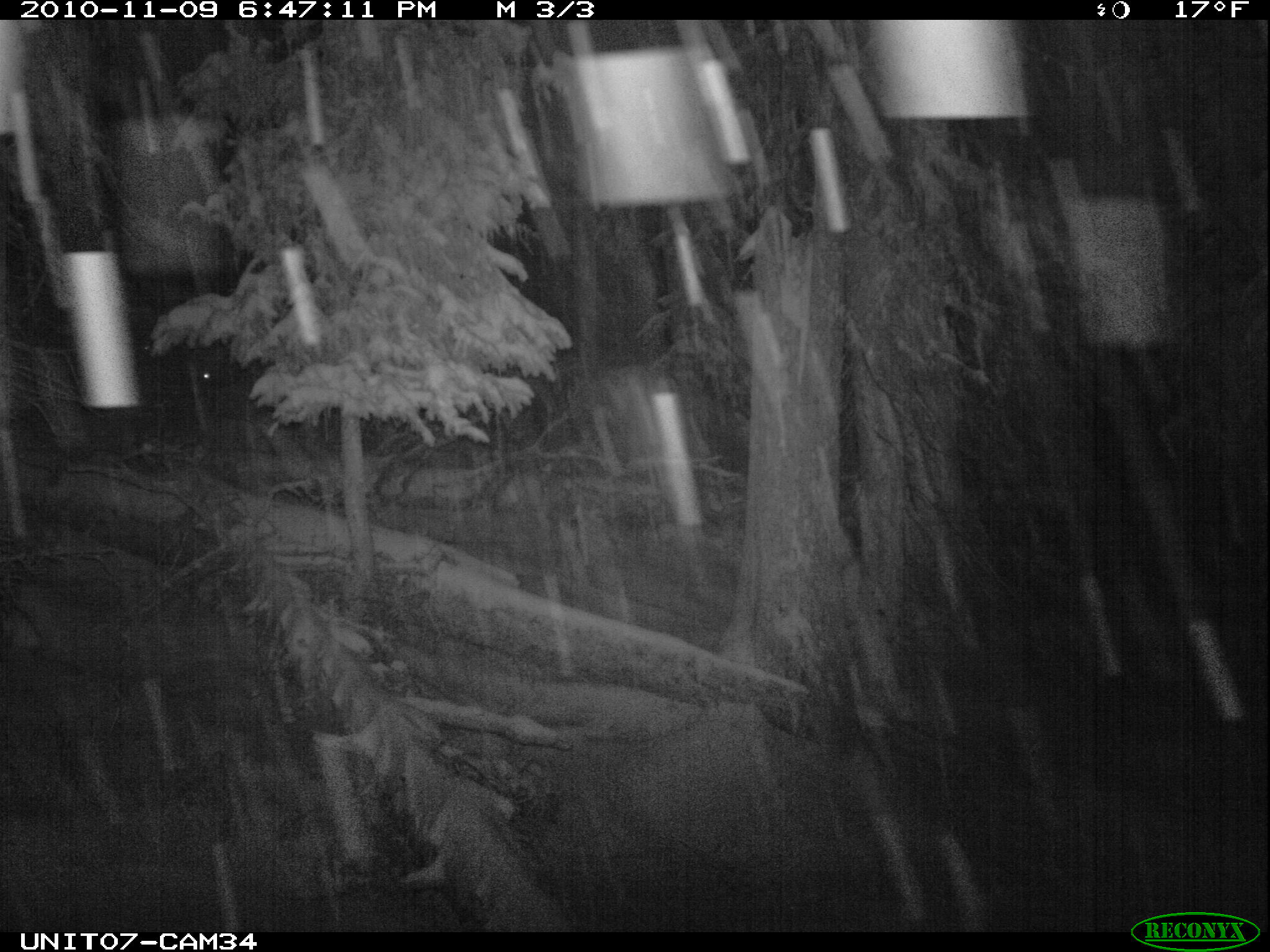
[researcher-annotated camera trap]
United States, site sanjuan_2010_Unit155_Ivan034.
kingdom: Animalia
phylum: Chordata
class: Mammalia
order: Artiodactyla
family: Cervidae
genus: Cervus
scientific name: Cervus elaphus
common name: red deer